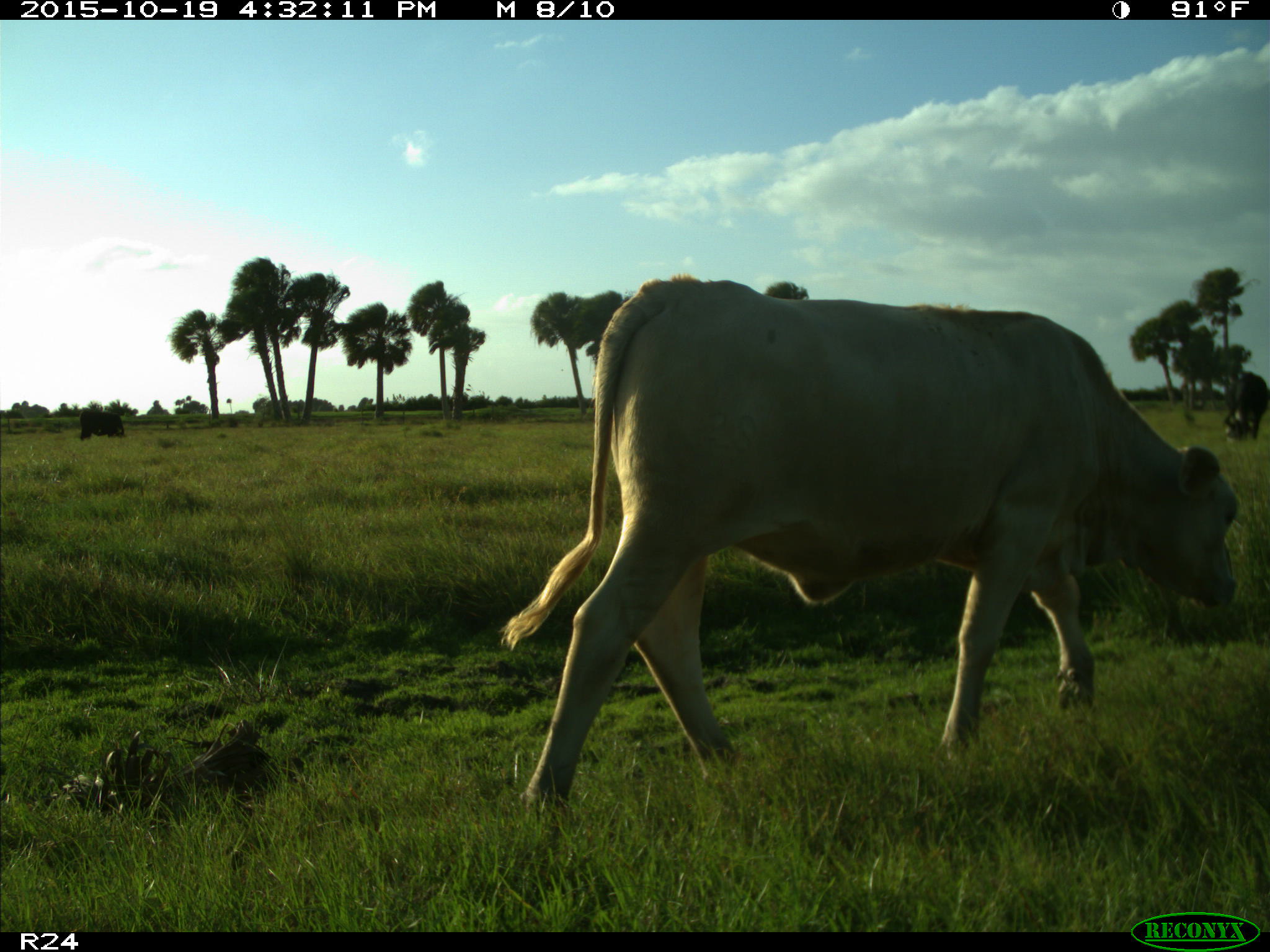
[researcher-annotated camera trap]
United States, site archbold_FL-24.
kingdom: Animalia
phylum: Chordata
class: Mammalia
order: Artiodactyla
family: Bovidae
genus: Bos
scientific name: Bos taurus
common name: domestic cow